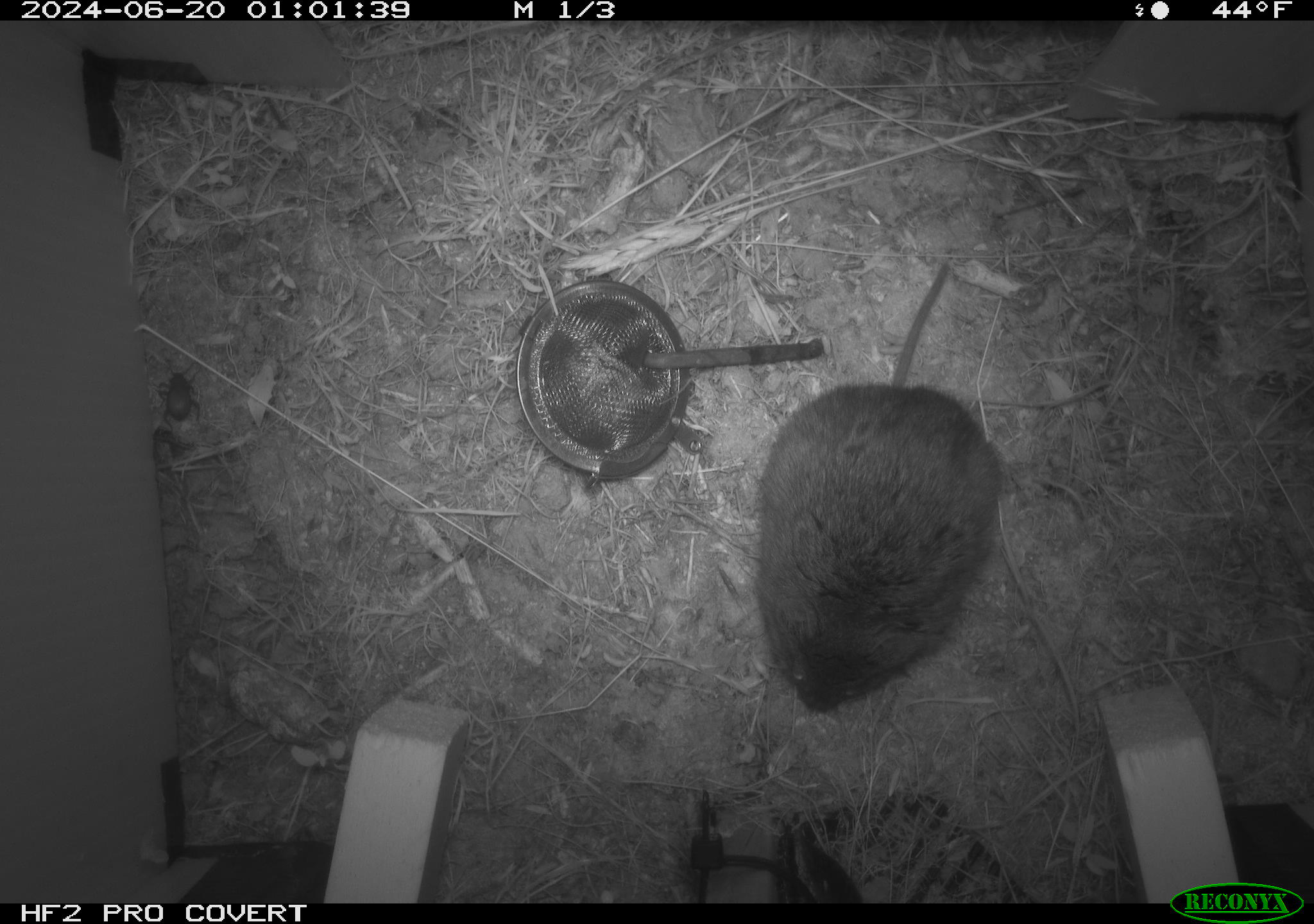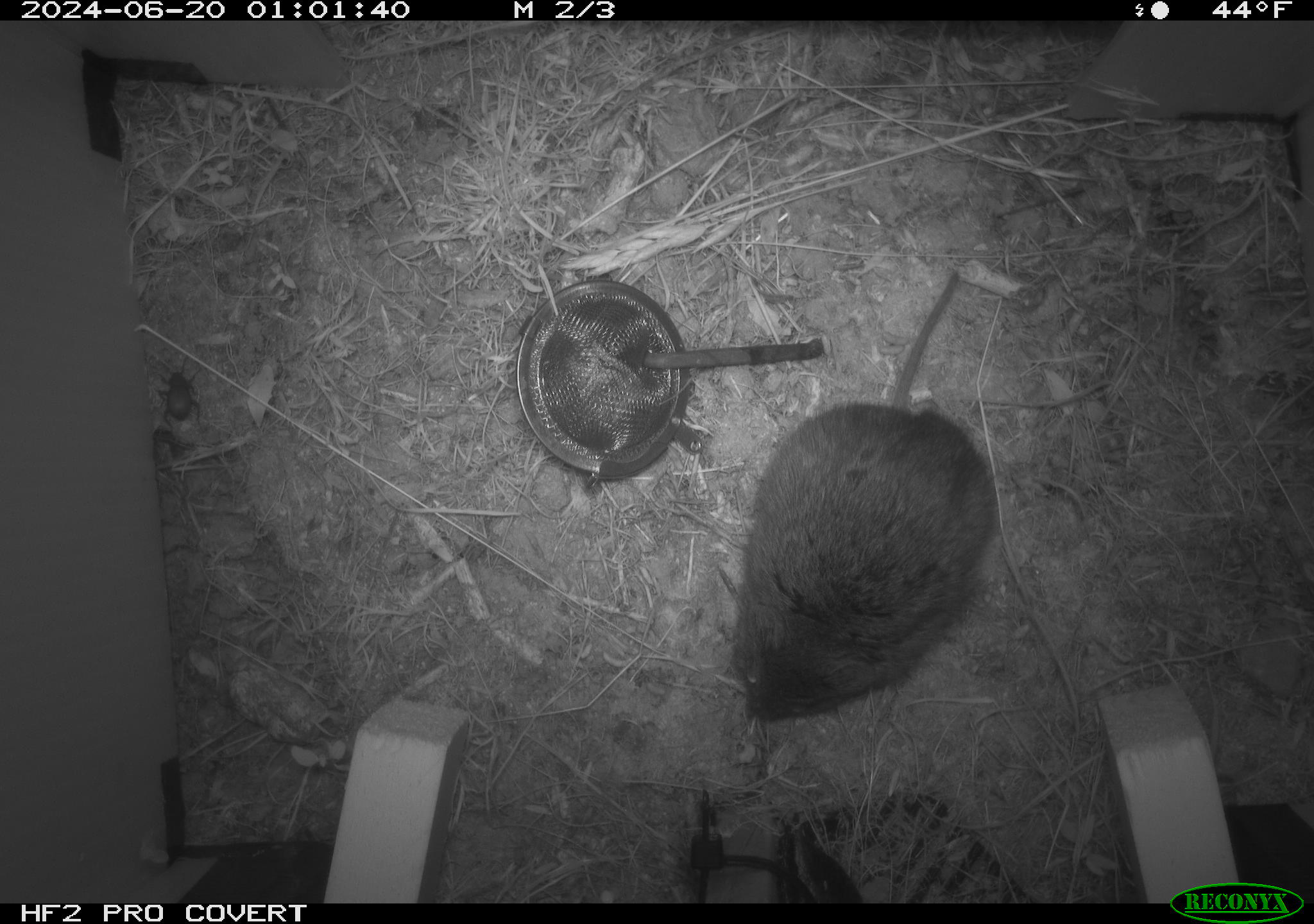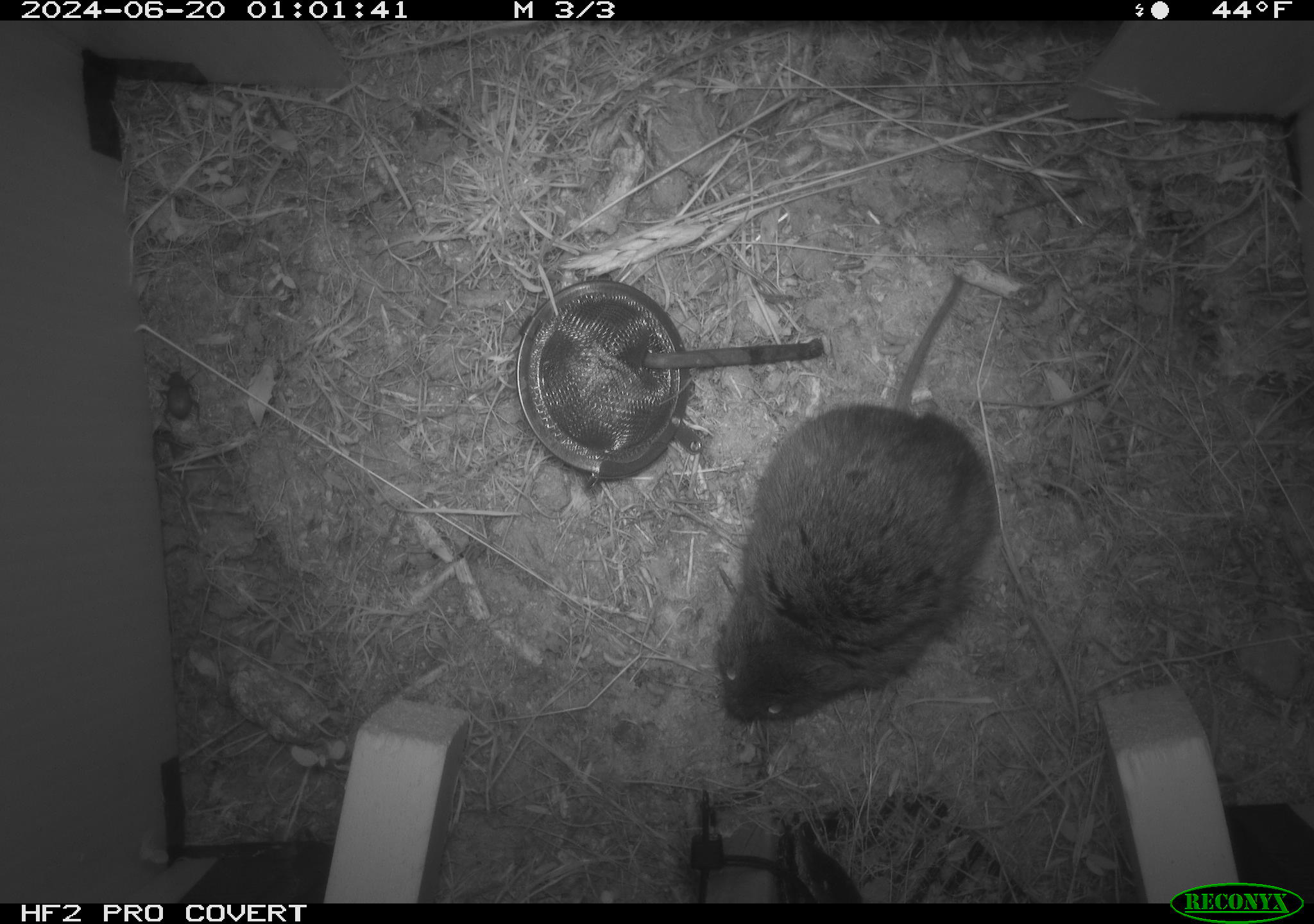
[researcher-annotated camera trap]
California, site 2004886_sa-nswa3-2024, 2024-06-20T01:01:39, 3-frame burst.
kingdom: Animalia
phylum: Chordata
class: Mammalia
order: Rodentia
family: Cricetidae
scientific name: Arvicolinae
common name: voles, lemmings, and muskrats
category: arvicolinae subfamily